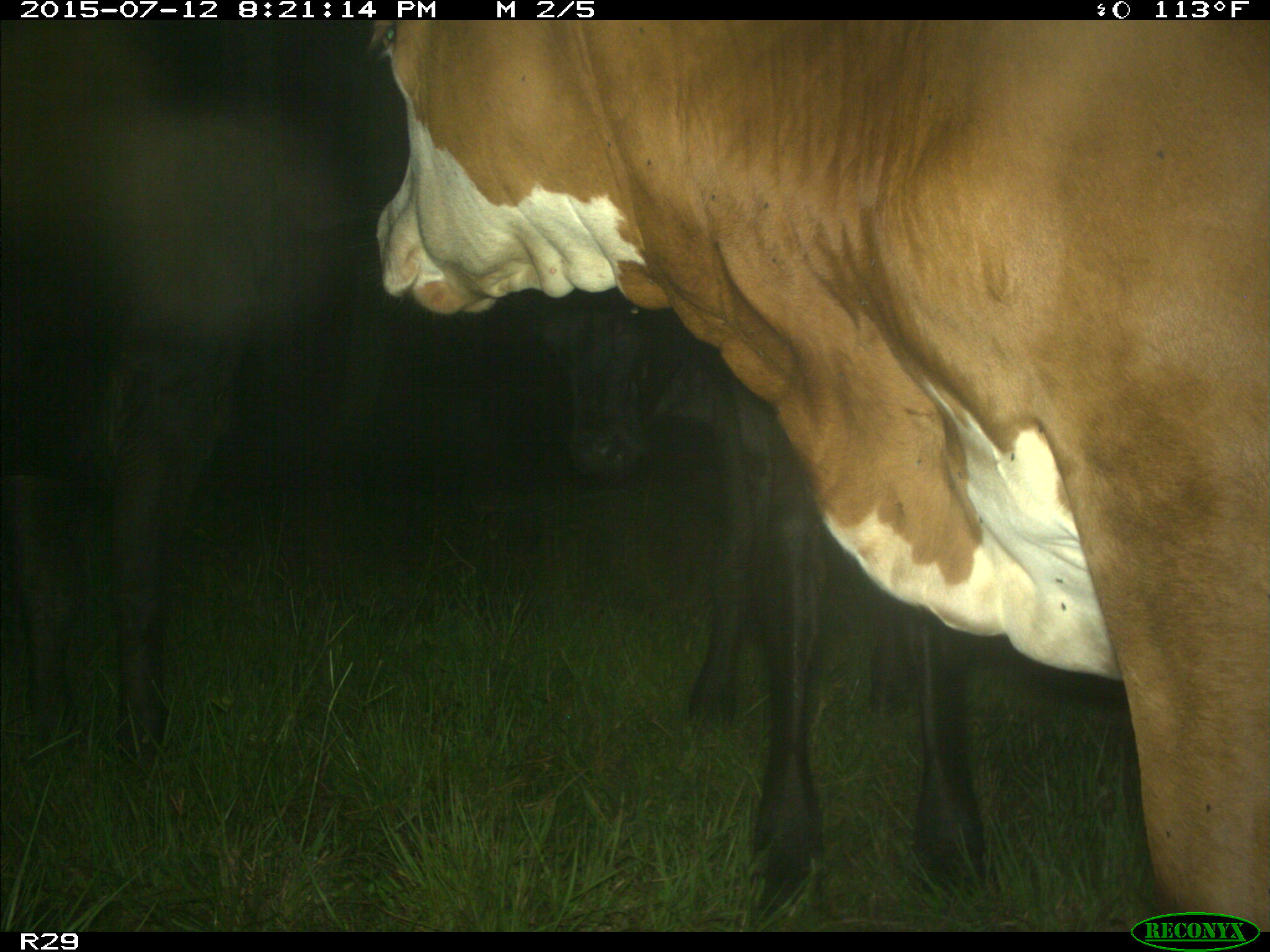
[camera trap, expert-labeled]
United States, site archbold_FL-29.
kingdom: Animalia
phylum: Chordata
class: Mammalia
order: Artiodactyla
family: Bovidae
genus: Bos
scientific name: Bos taurus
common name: domestic cow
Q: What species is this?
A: Bos taurus (domestic cow).